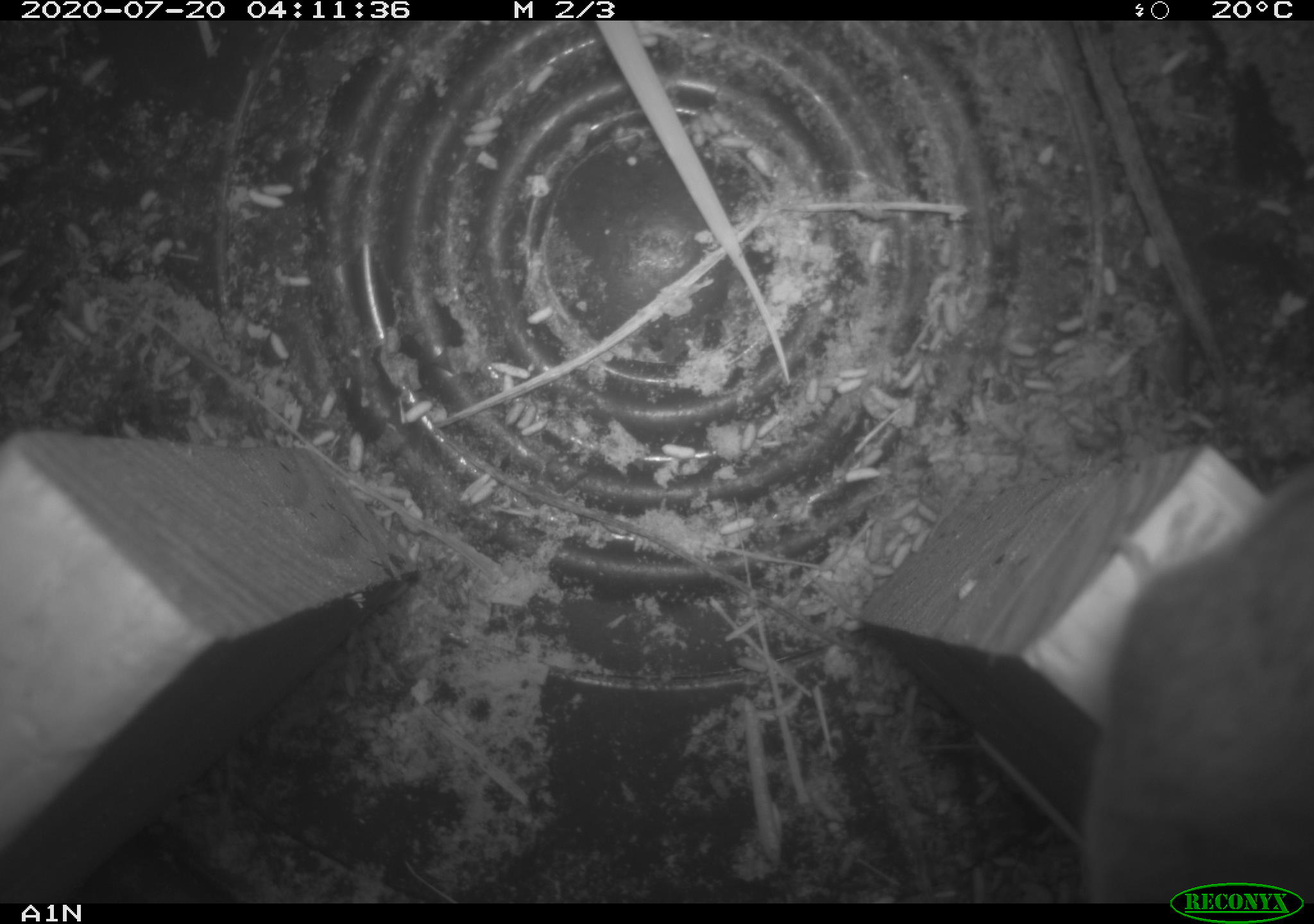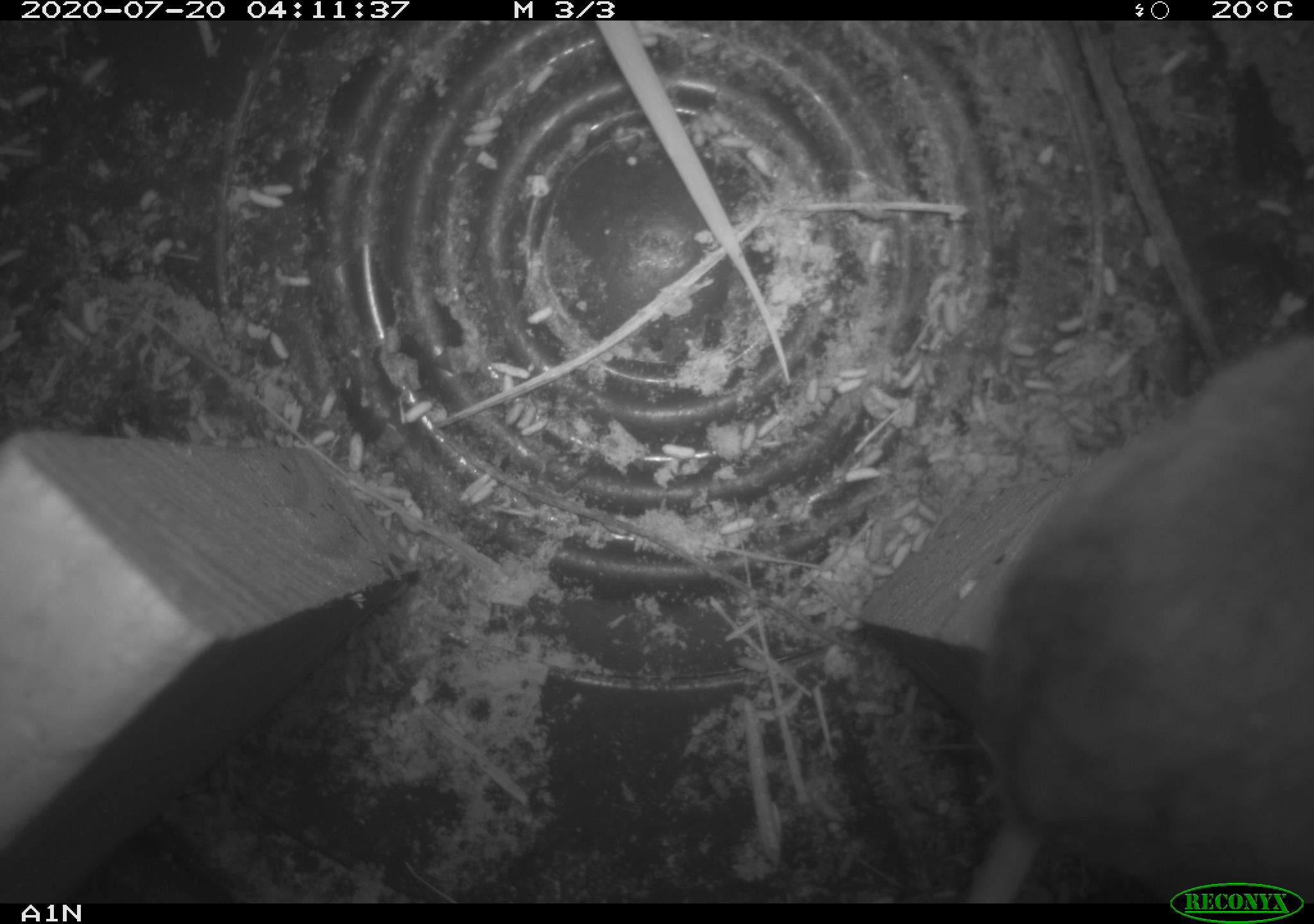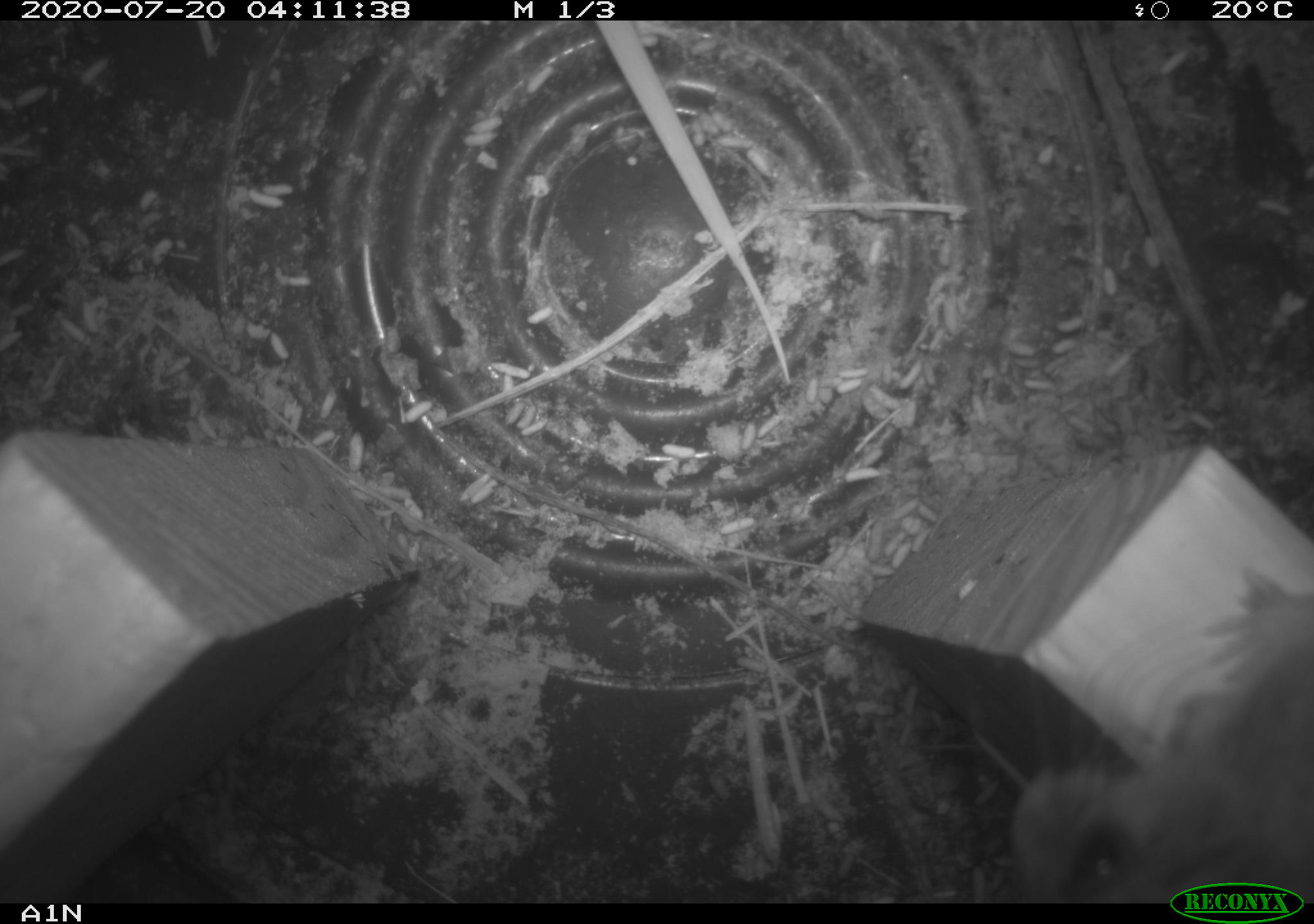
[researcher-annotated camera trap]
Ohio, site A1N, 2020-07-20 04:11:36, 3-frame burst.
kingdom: Animalia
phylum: Chordata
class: Mammalia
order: Rodentia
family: Cricetidae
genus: Peromyscus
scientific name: Peromyscus leucopus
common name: white-footed mouse